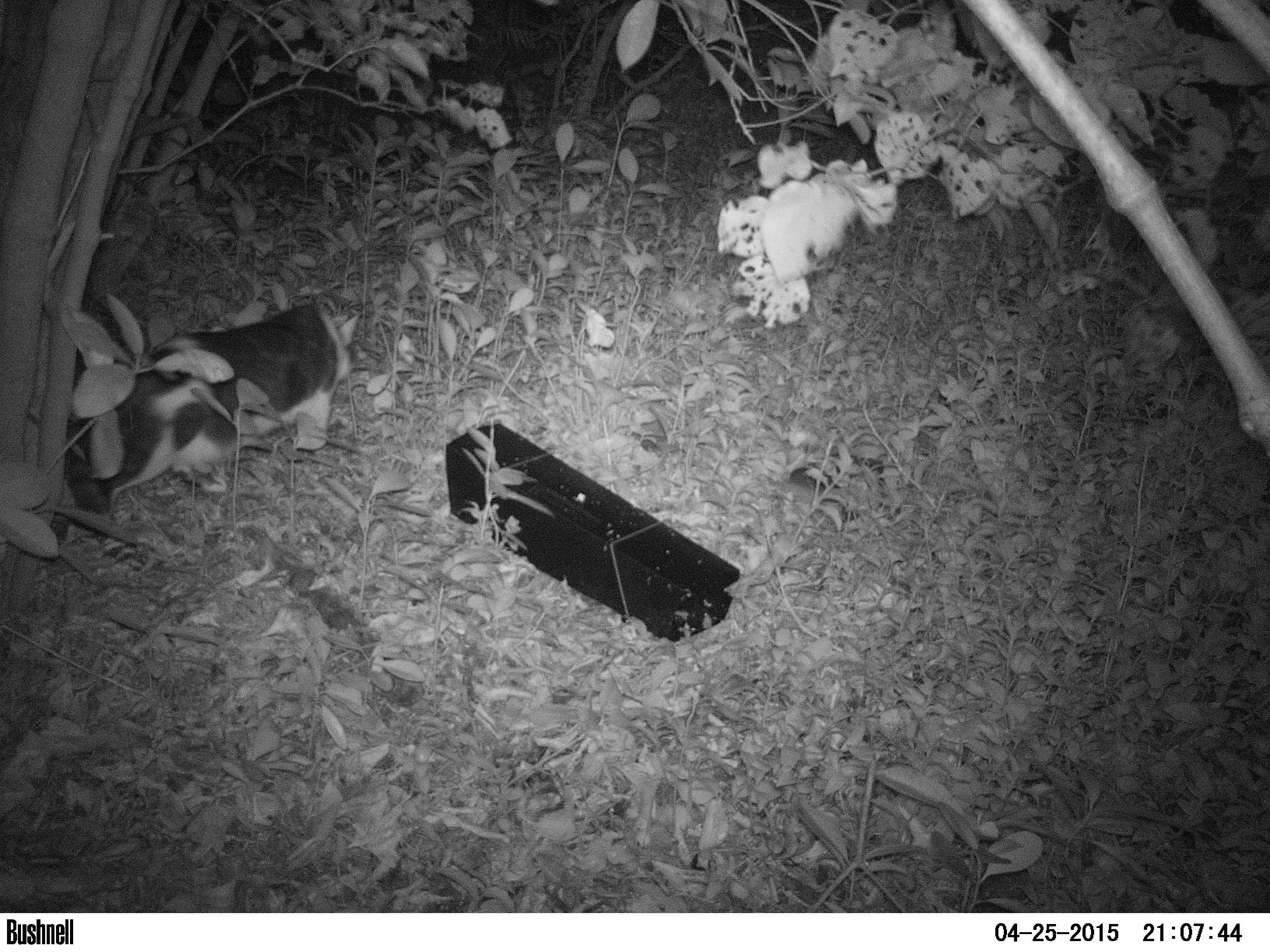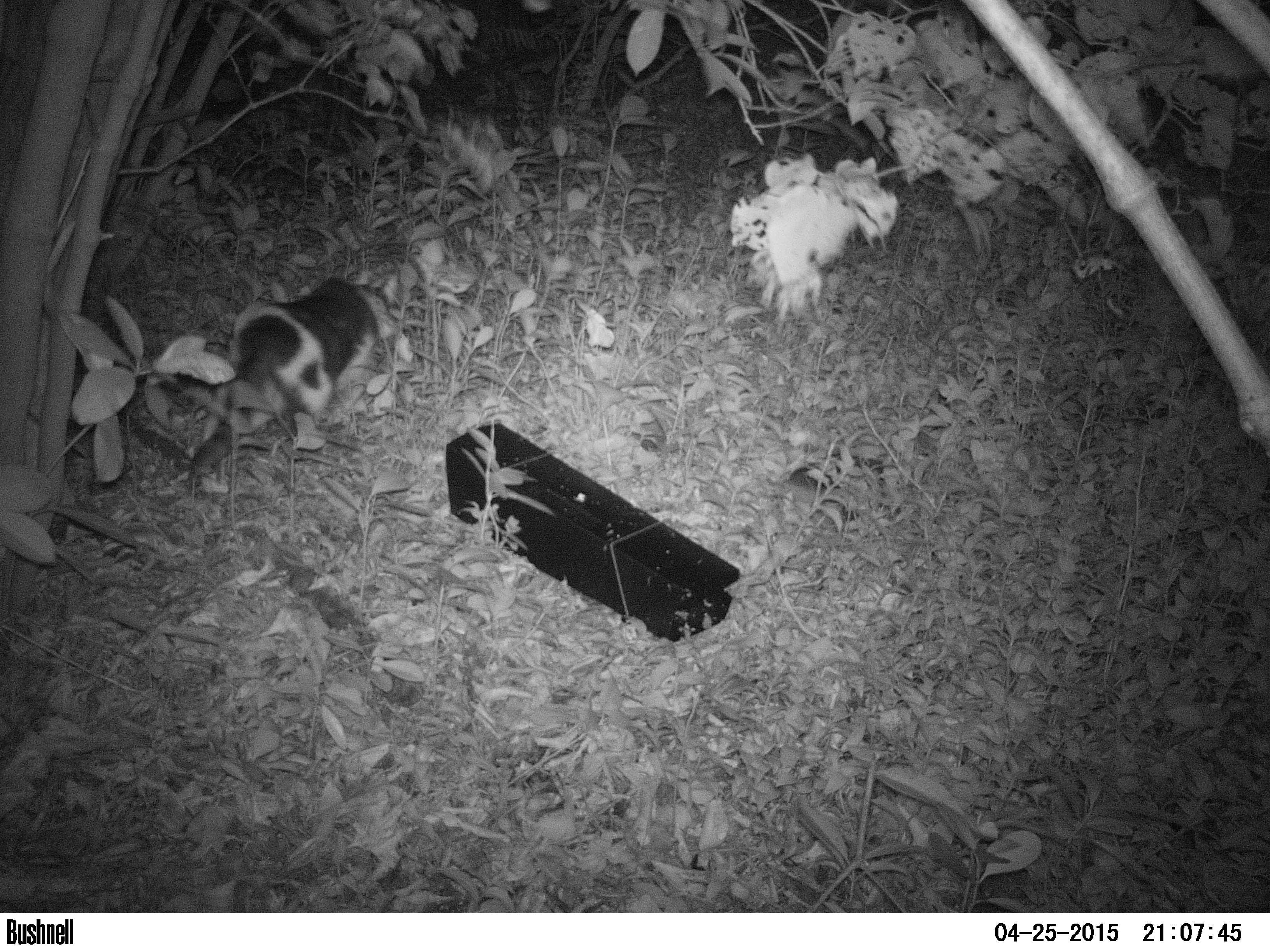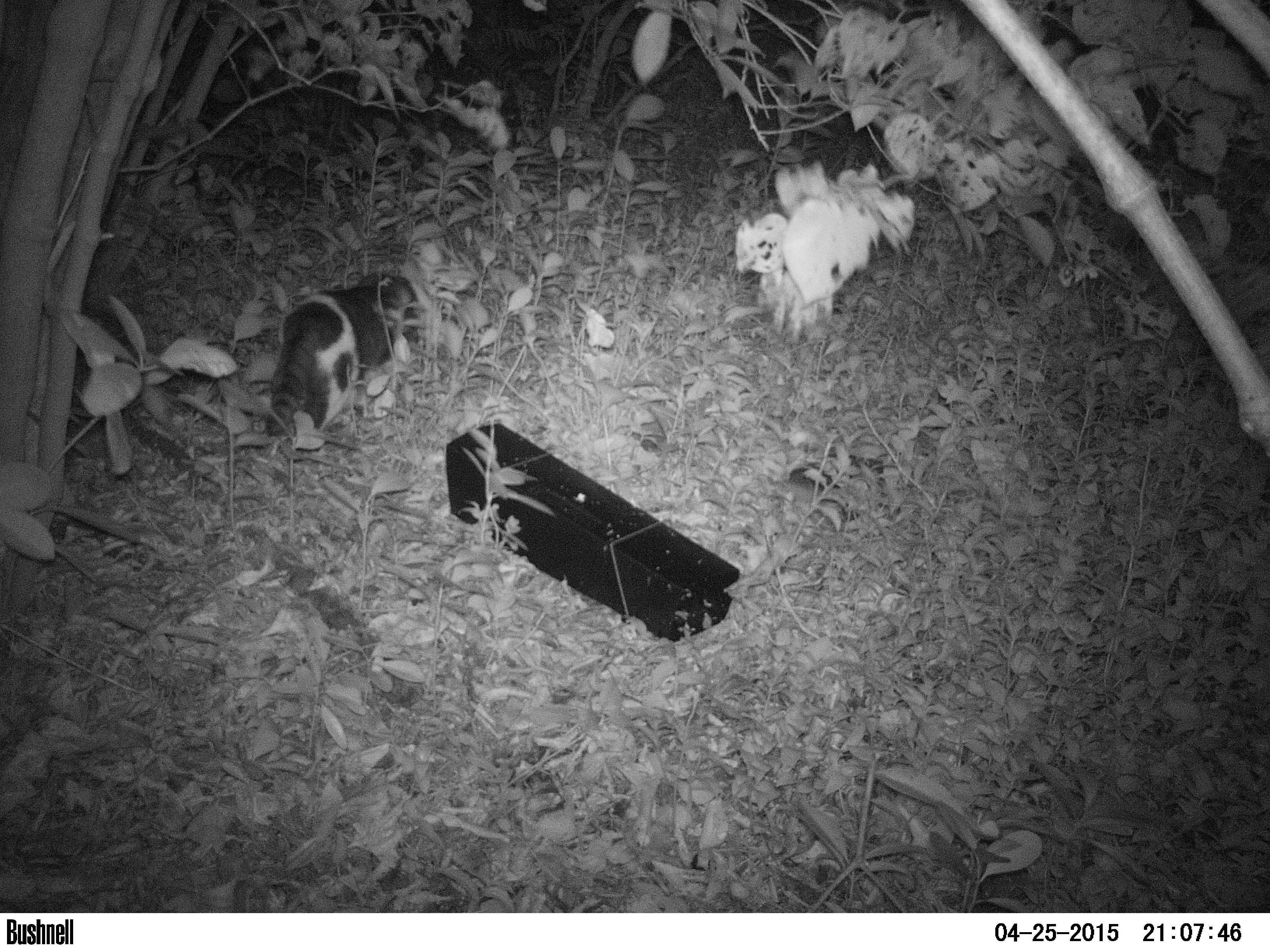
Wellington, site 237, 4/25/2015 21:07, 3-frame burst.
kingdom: Animalia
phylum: Chordata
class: Mammalia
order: Carnivora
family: Felidae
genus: Felis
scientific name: Felis catus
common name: cat